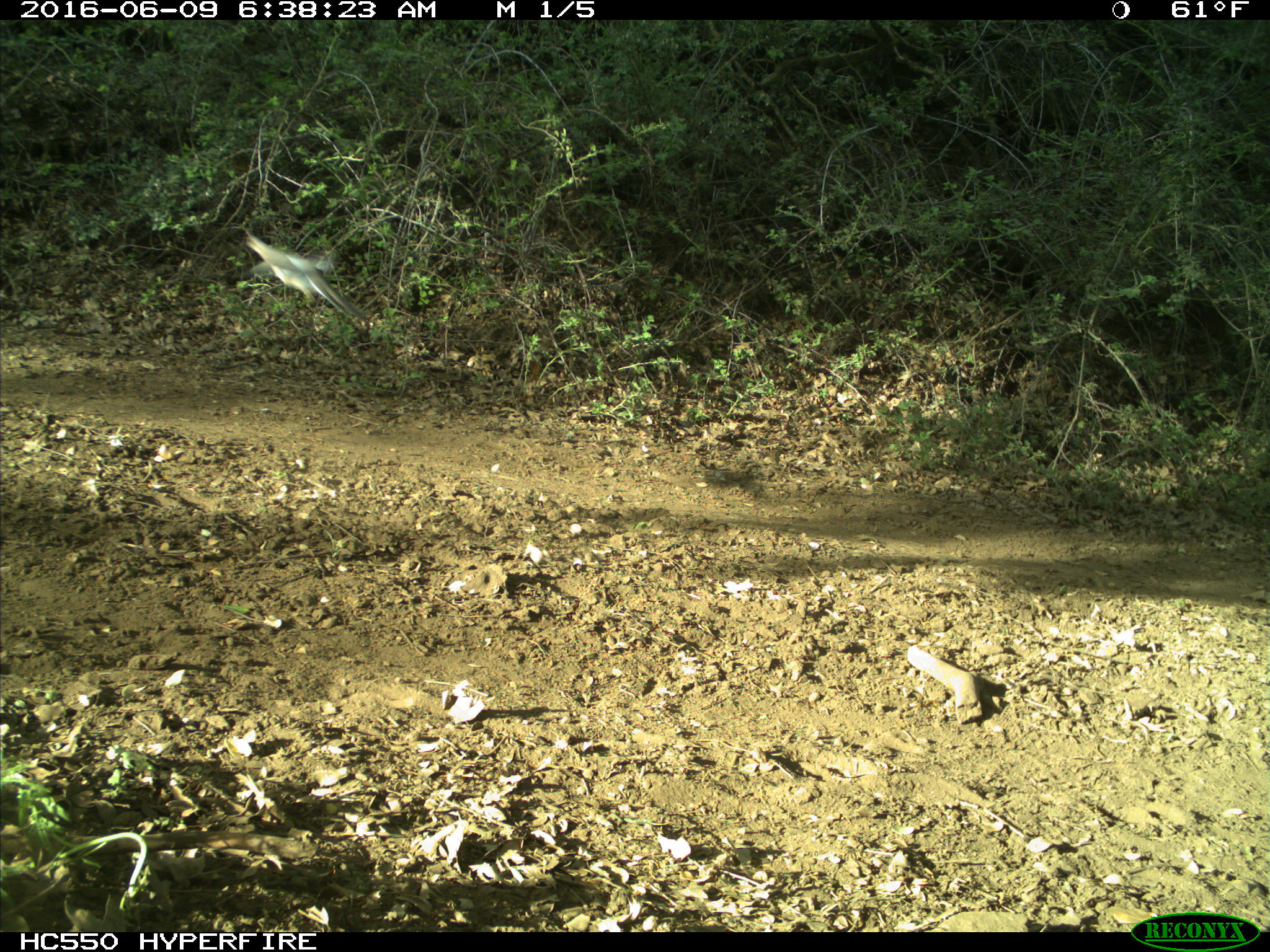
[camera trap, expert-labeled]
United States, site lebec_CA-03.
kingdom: Animalia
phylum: Chordata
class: Aves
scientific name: Aves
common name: birds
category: unidentified bird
Unidentified bird (birds) (Aves).